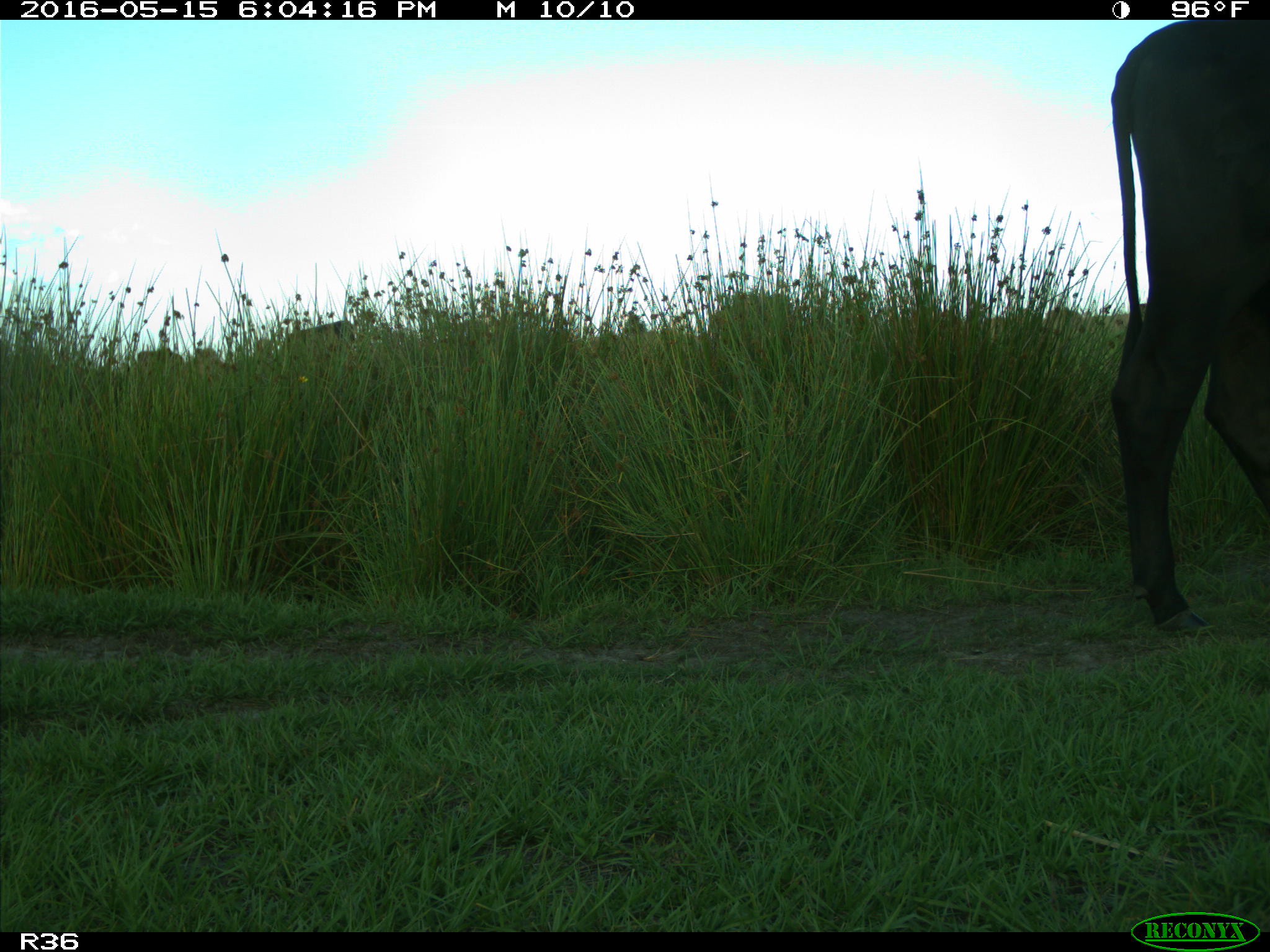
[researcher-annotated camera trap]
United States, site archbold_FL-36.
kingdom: Animalia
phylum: Chordata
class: Mammalia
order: Artiodactyla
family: Bovidae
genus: Bos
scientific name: Bos taurus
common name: domestic cow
Bos taurus (domestic cow).